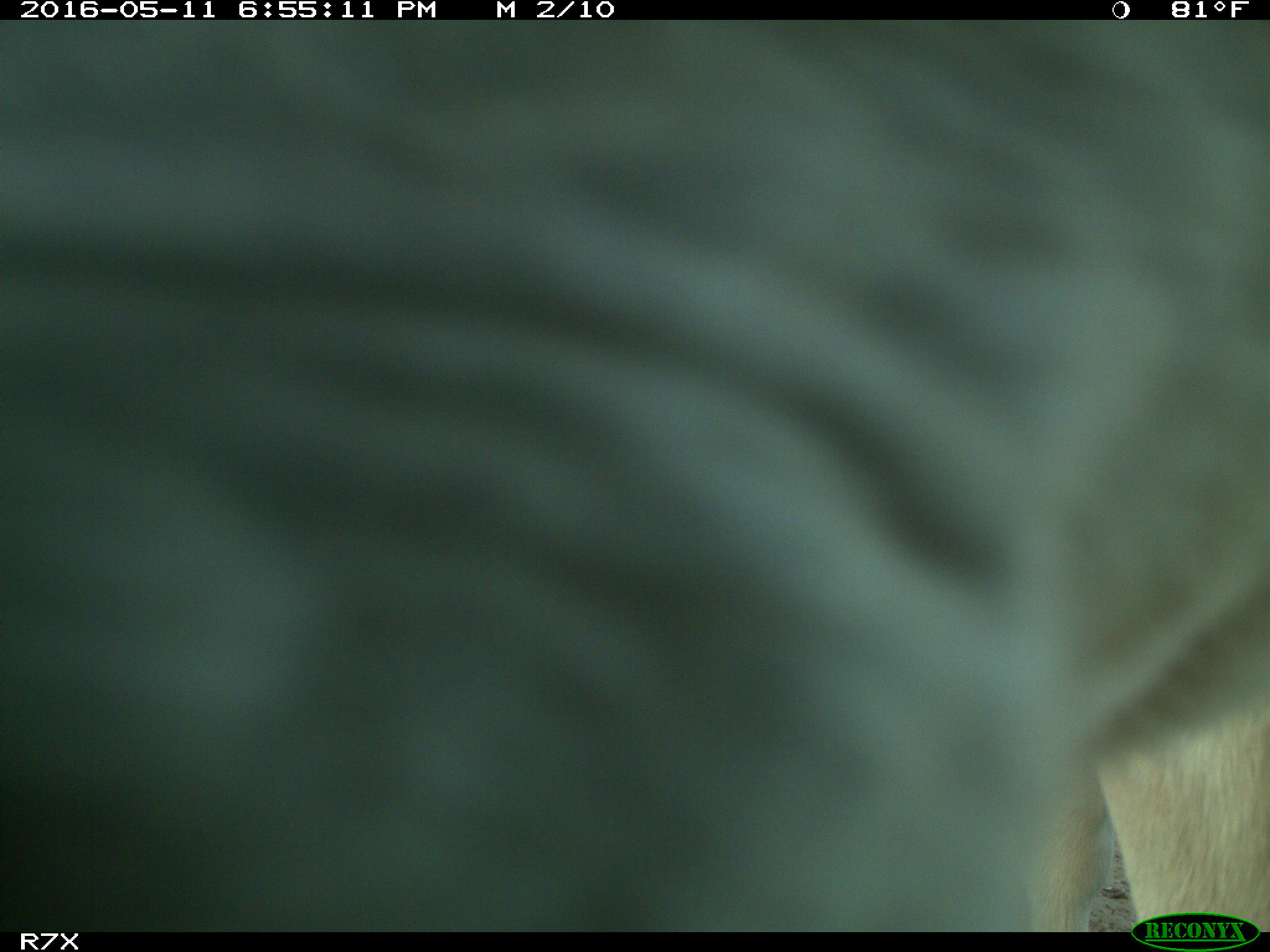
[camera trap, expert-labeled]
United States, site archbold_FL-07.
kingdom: Animalia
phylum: Chordata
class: Mammalia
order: Artiodactyla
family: Bovidae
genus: Bos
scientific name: Bos taurus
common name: domestic cow